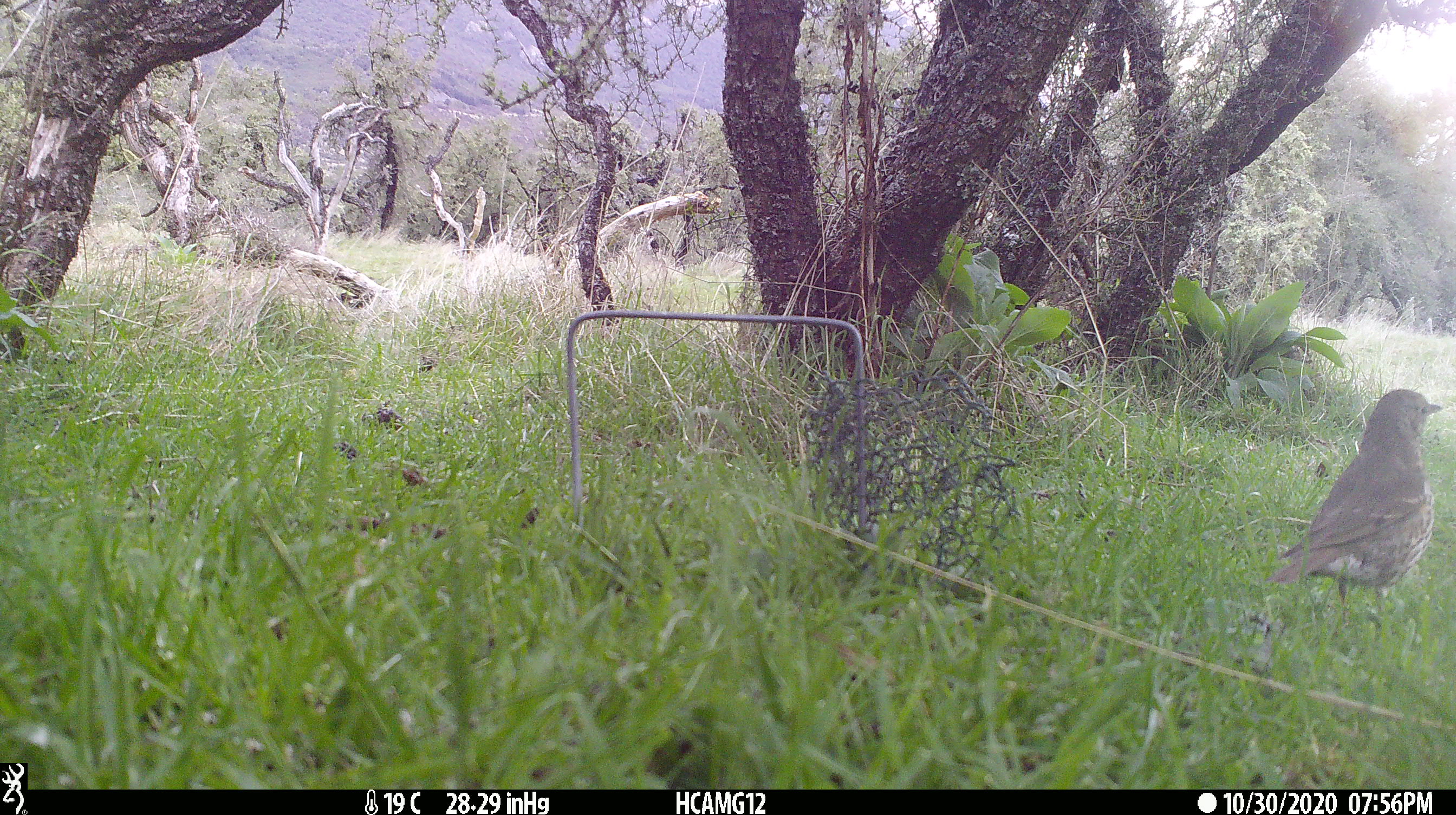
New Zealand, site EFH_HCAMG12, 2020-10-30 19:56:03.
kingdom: Animalia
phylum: Chordata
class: Aves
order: Passeriformes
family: Turdidae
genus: Turdus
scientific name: Turdus philomelos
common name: song thrush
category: thrush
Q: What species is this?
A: Thrush (song thrush) (Turdus philomelos).